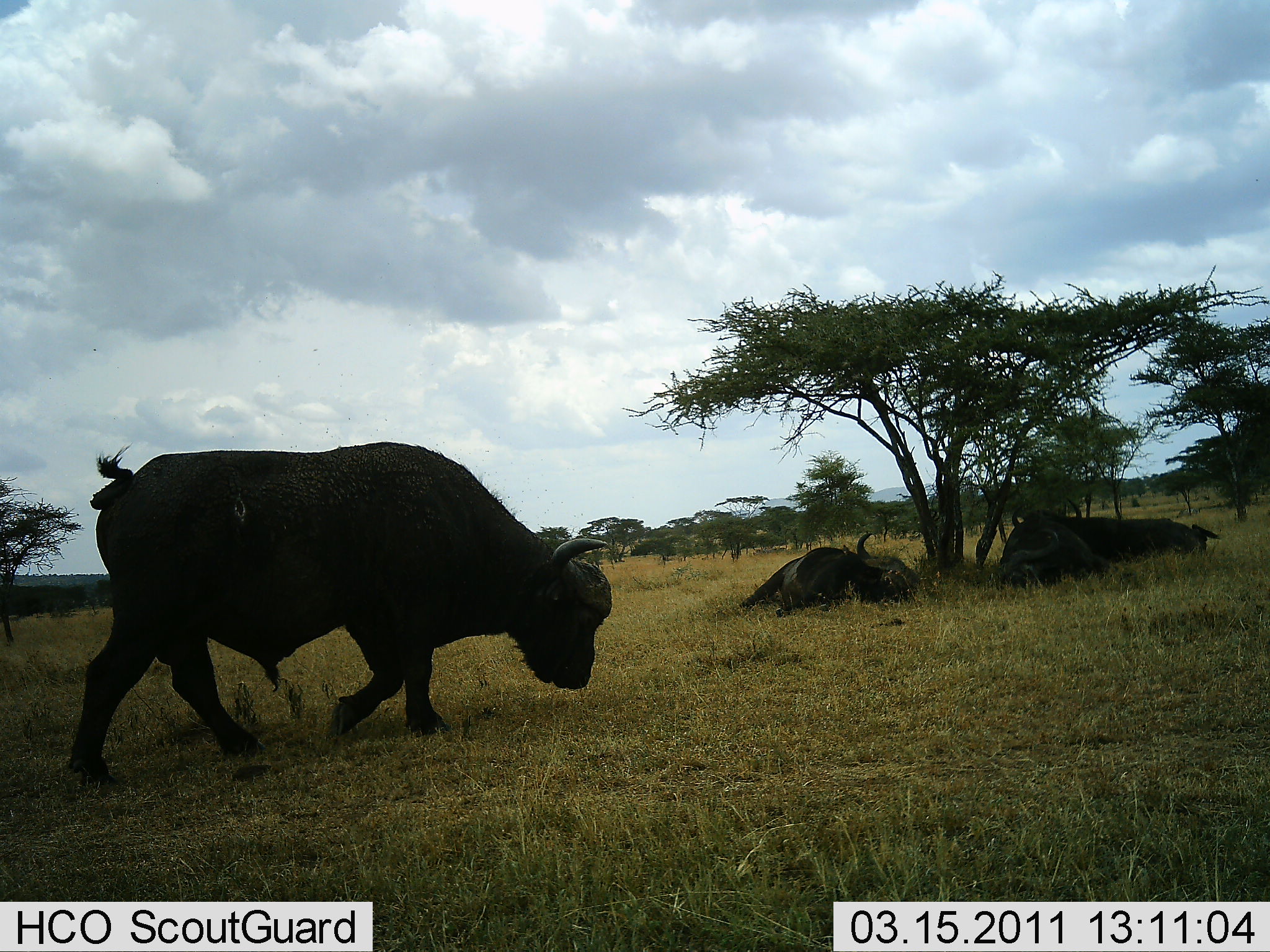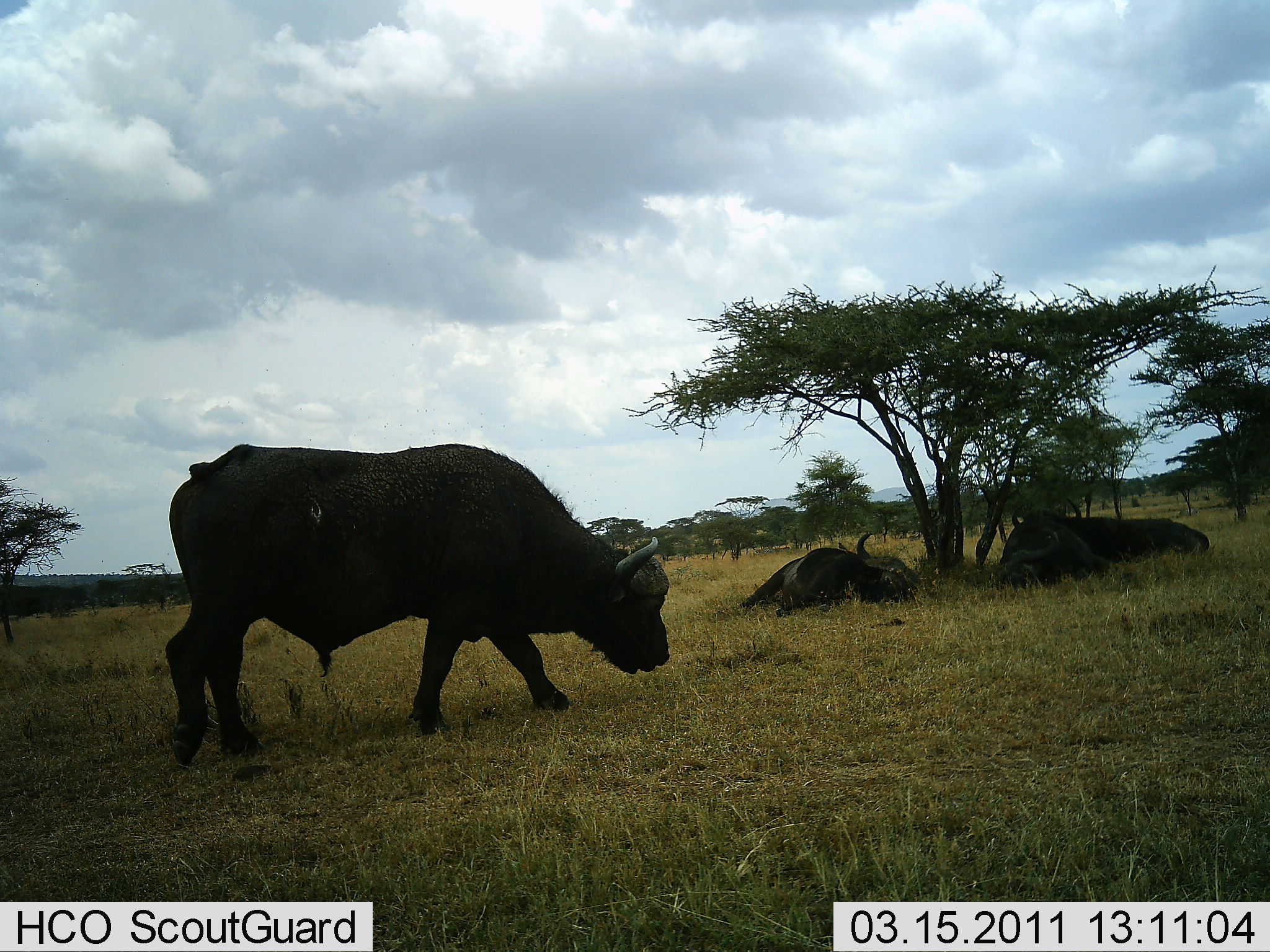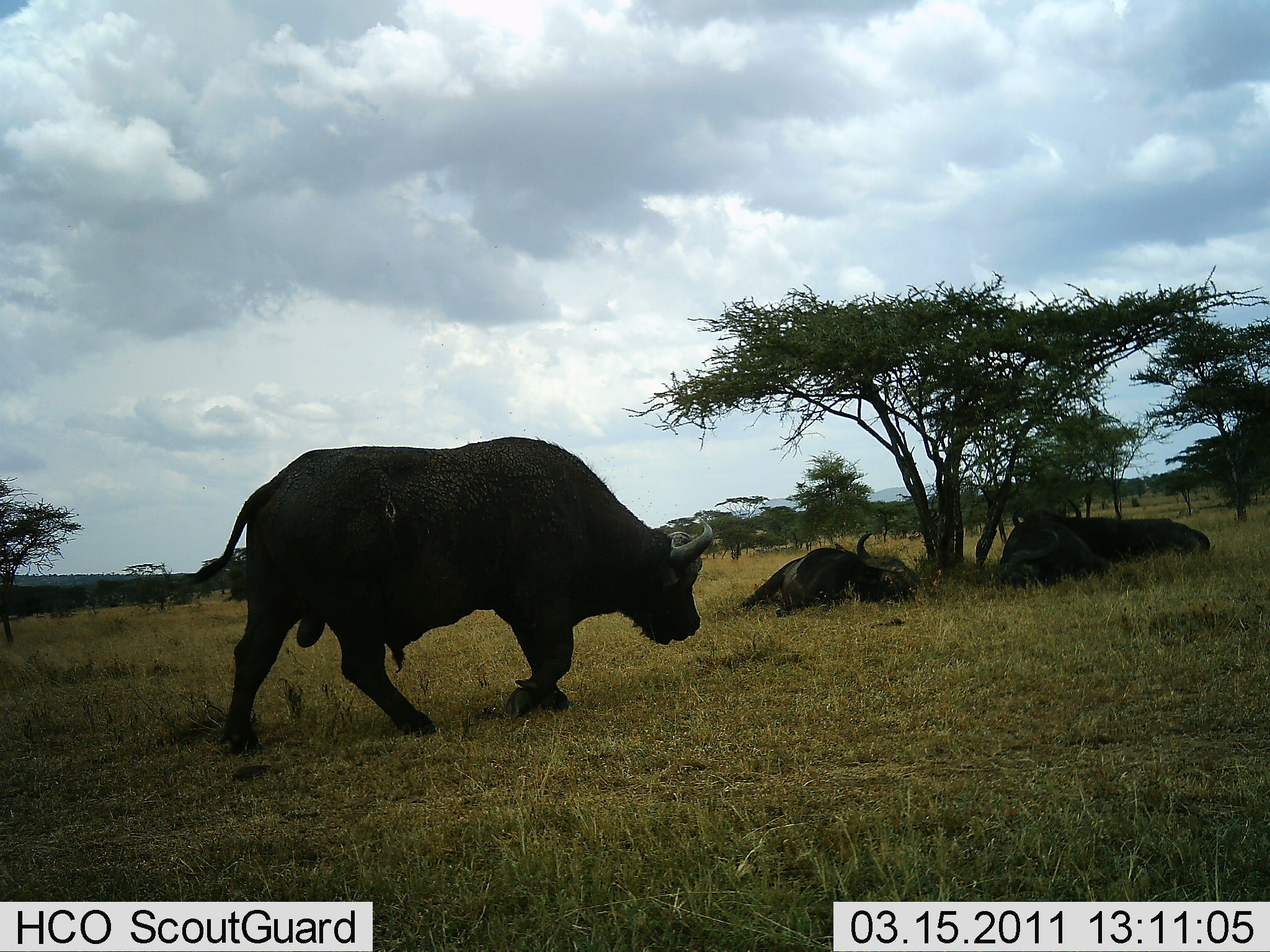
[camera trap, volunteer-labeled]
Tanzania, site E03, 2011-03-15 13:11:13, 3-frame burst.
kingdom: Animalia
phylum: Chordata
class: Mammalia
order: Artiodactyla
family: Bovidae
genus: Syncerus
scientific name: Syncerus caffer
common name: cape buffalo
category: buffalo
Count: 3.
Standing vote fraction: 18%.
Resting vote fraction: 100%.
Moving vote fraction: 73%.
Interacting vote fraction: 0%.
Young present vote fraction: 0%.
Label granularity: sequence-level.